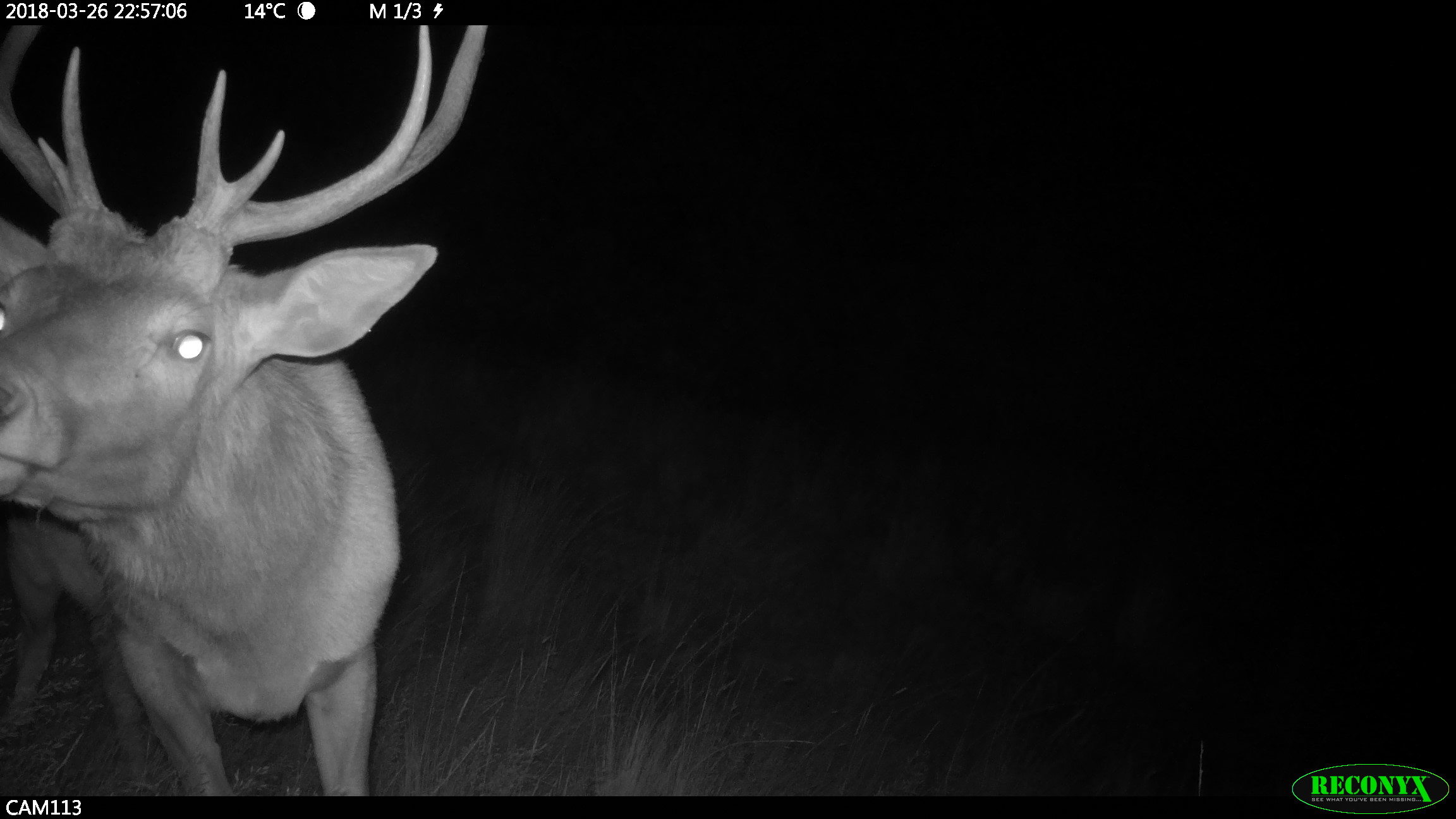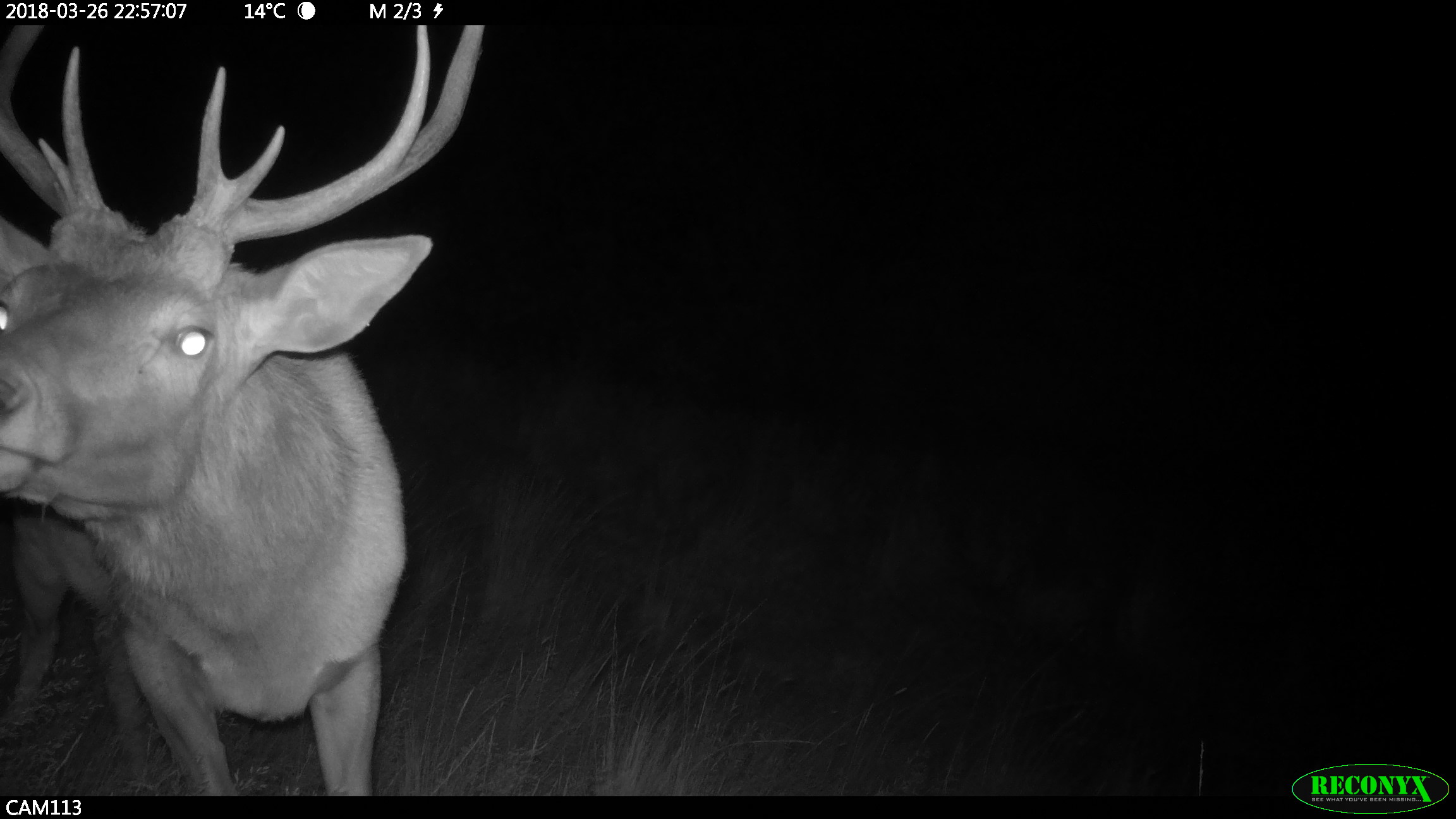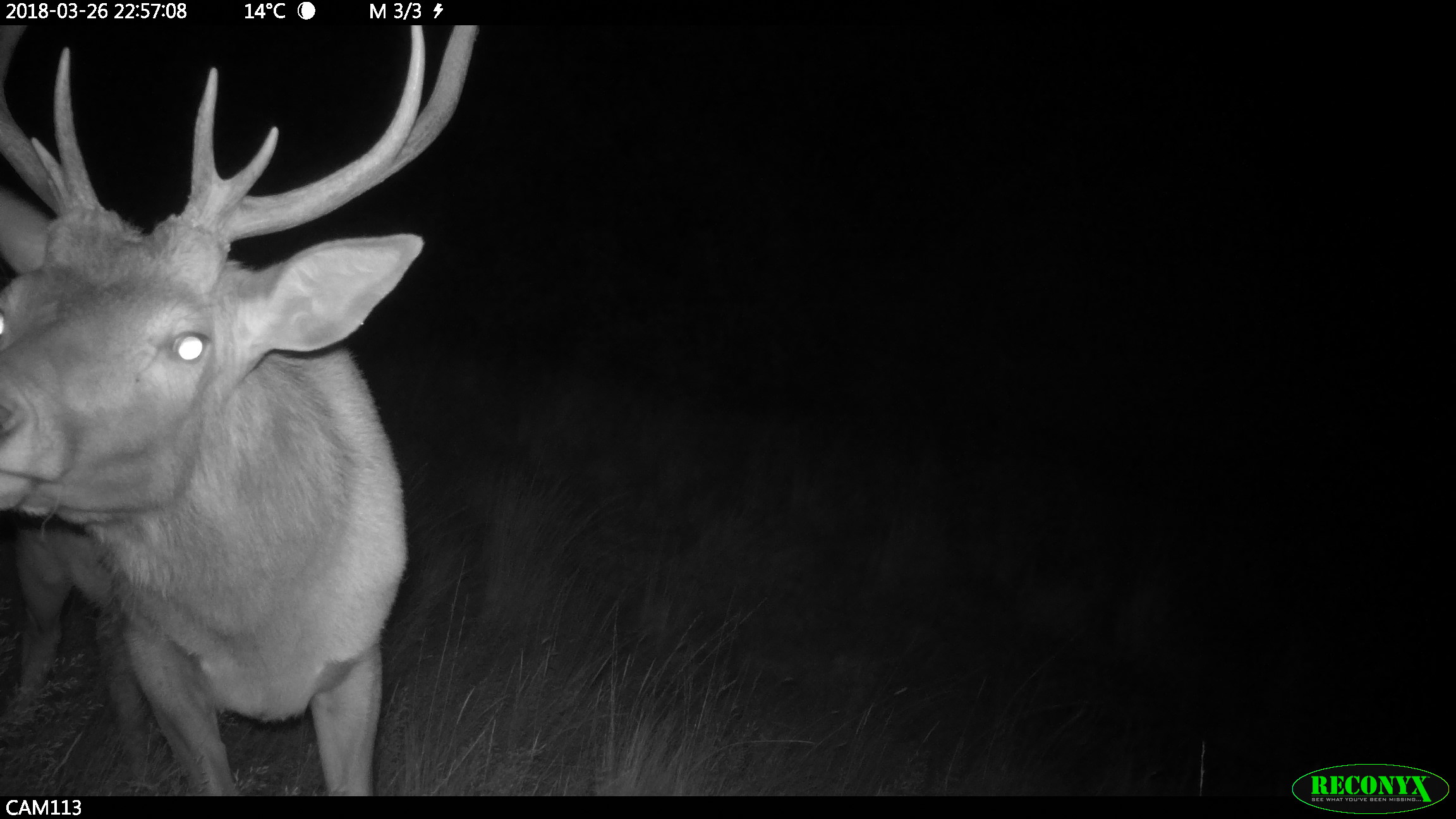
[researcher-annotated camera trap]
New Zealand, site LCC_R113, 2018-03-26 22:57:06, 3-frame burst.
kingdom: Animalia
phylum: Chordata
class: Mammalia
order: Artiodactyla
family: Cervidae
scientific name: Cervidae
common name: deer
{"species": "deer (Cervidae)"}